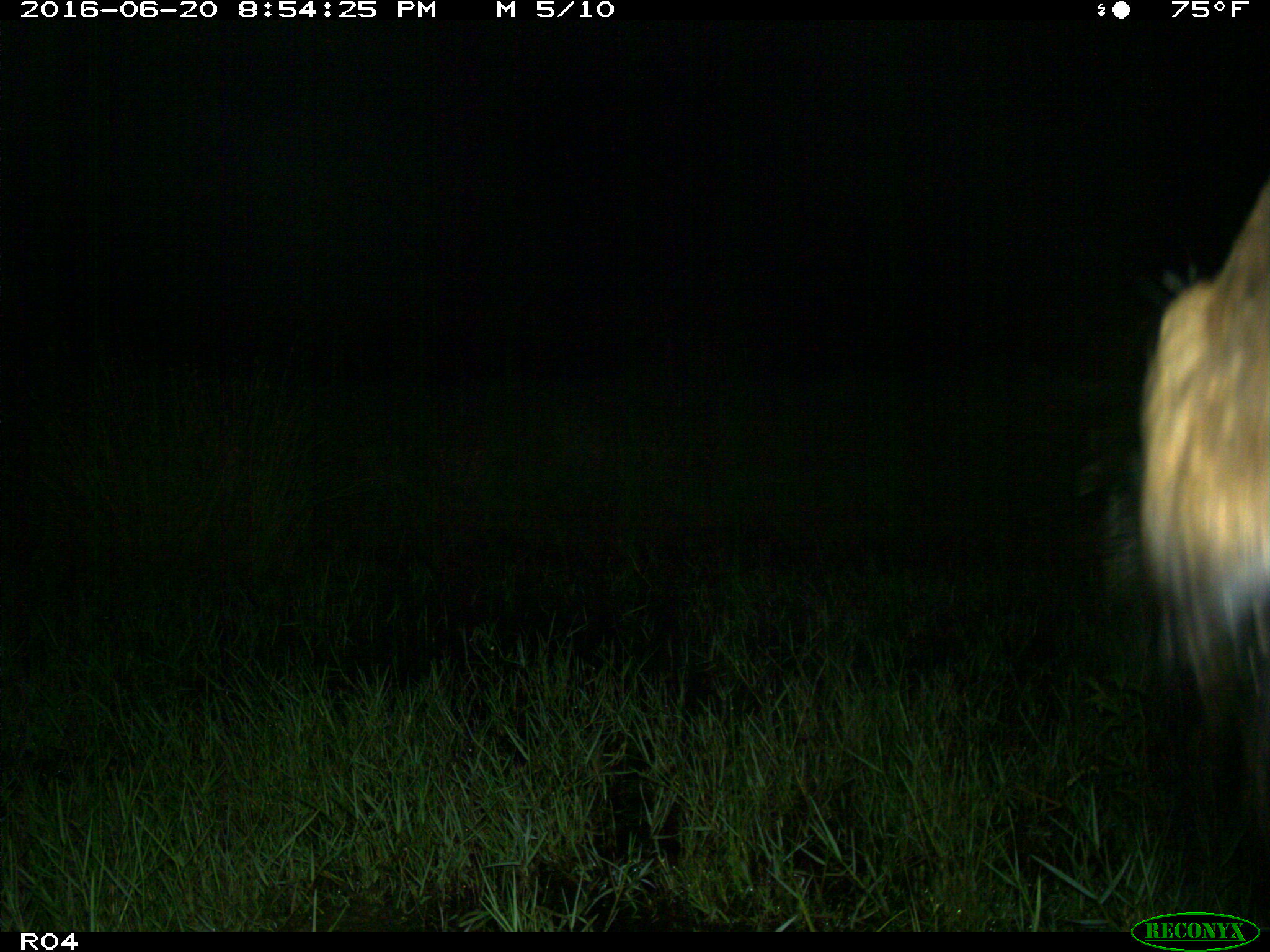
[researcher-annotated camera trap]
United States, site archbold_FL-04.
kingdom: Animalia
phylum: Chordata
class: Mammalia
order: Artiodactyla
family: Bovidae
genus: Bos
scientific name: Bos taurus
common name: domestic cow